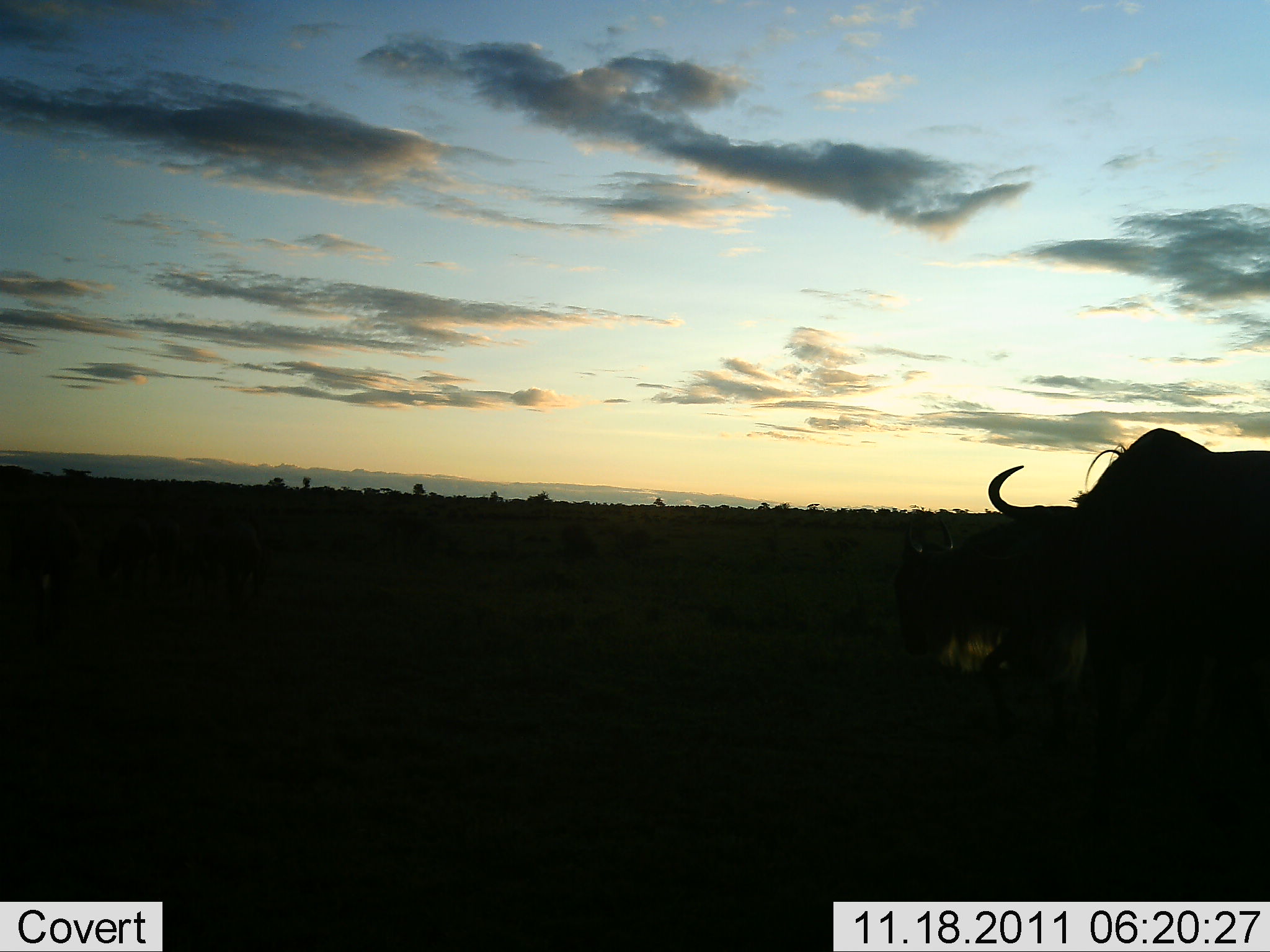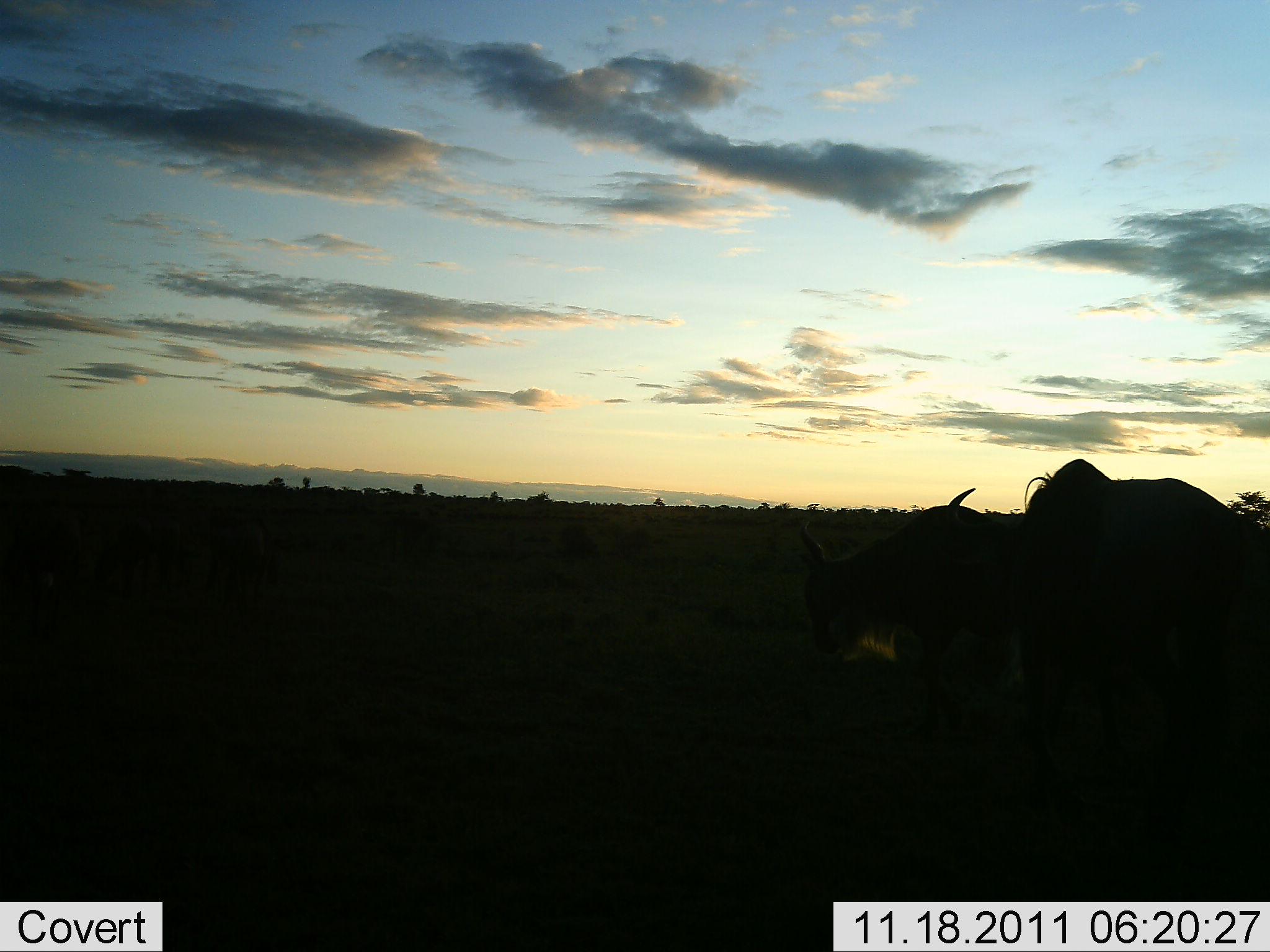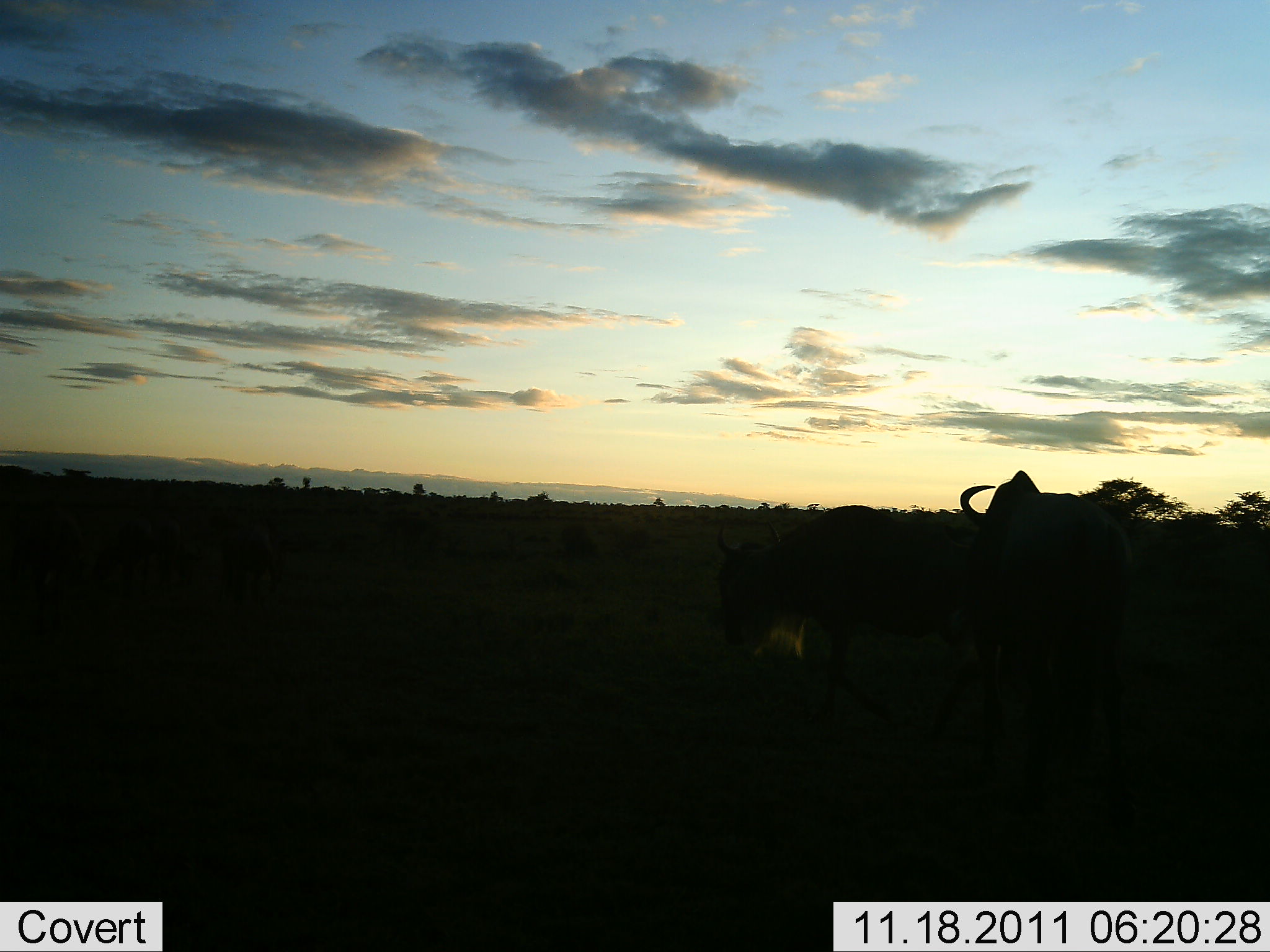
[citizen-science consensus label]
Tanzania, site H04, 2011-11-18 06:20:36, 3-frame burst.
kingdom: Animalia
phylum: Chordata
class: Mammalia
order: Artiodactyla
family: Bovidae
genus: Connochaetes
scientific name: Connochaetes taurinus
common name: blue wildebeest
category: wildebeest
Wildebeest (blue wildebeest) (Connochaetes taurinus), count 2. Behavior (volunteer vote fractions): standing 38%, resting 0%, moving 85%, interacting 0%. Young present (vote fraction): 0%. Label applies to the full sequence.